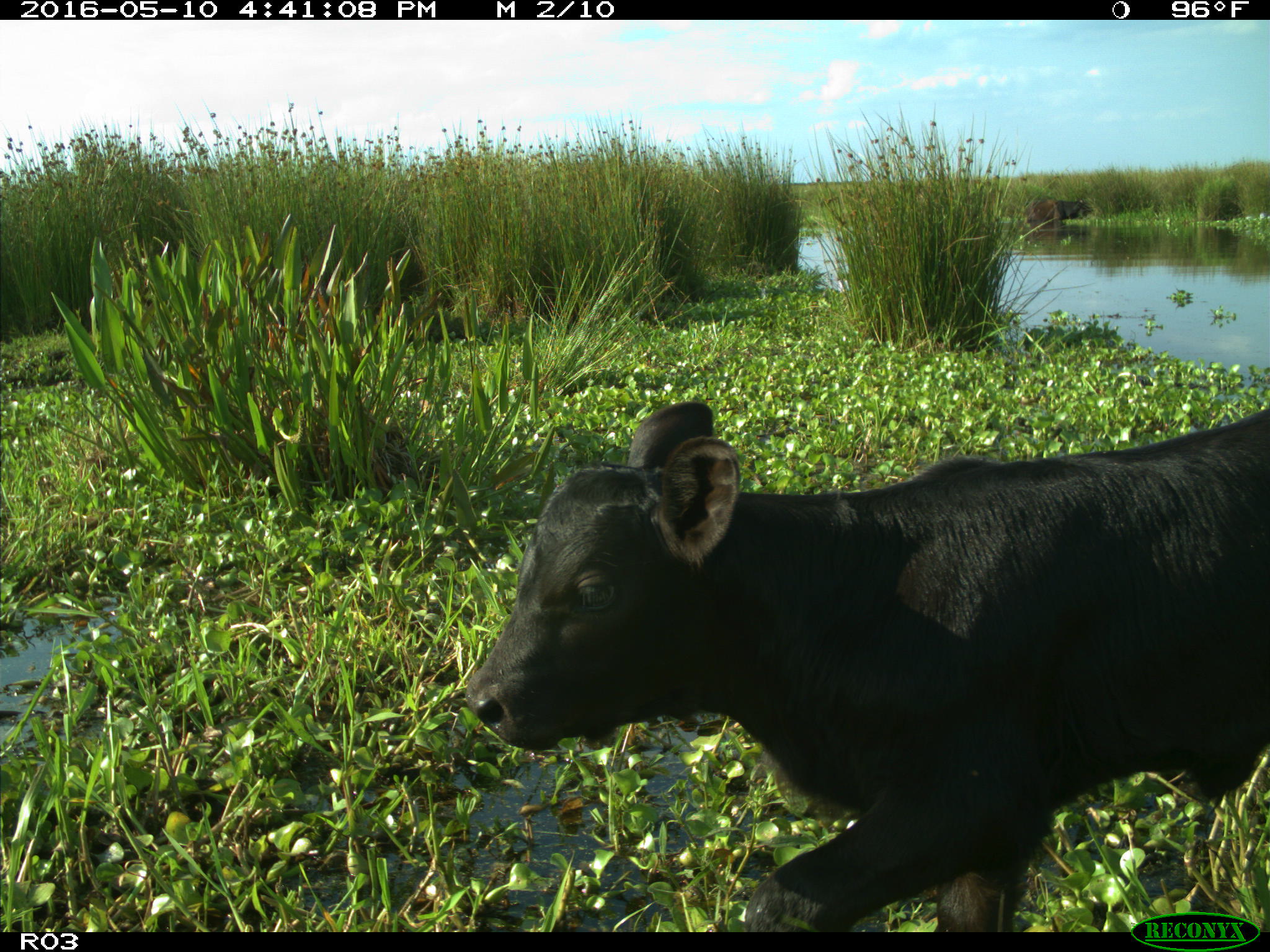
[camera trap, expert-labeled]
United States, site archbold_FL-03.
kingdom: Animalia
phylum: Chordata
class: Mammalia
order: Artiodactyla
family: Bovidae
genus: Bos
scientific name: Bos taurus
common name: domestic cow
Bos taurus (domestic cow).